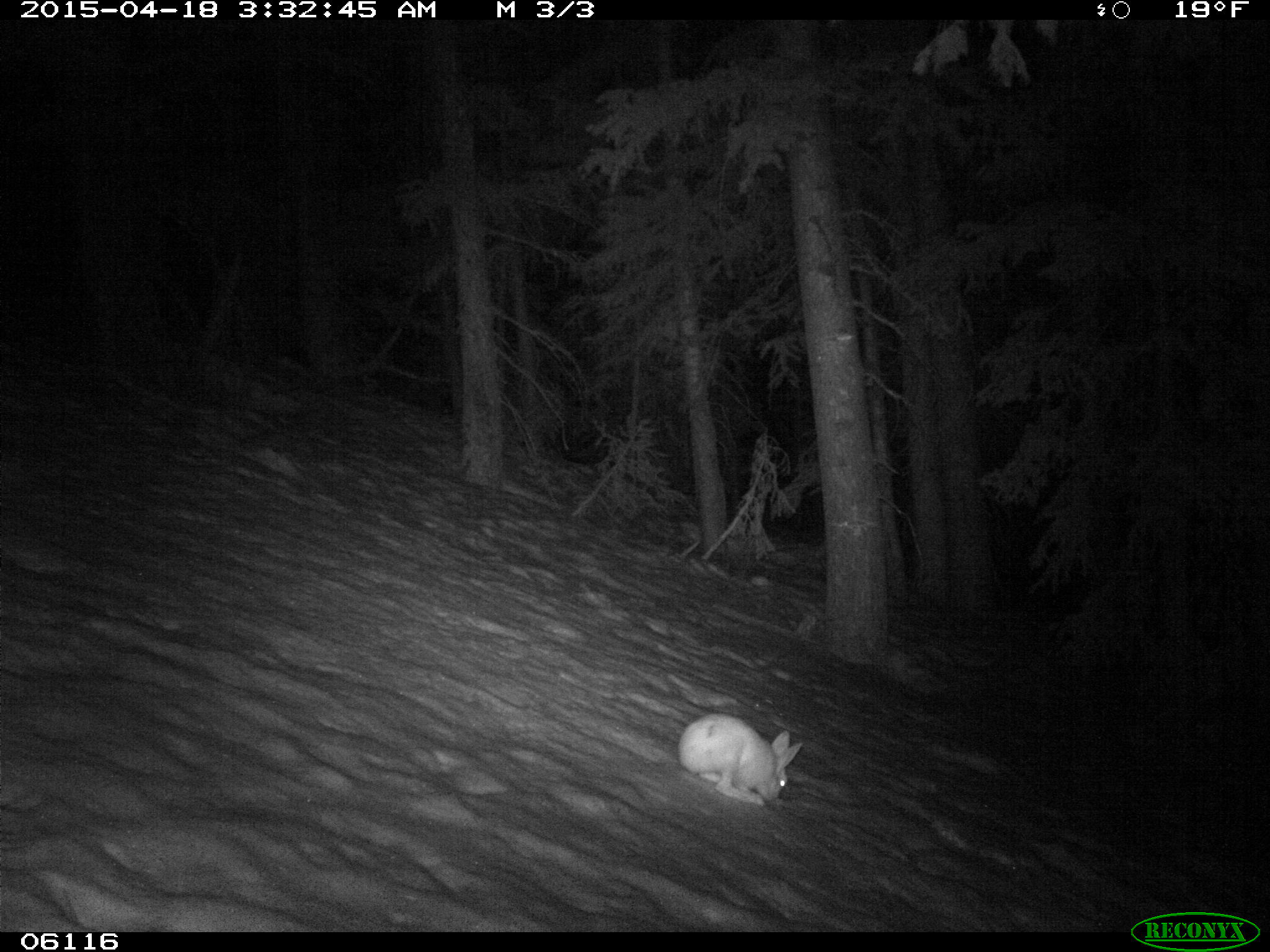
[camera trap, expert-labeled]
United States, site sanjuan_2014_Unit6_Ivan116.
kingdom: Animalia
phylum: Chordata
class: Mammalia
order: Lagomorpha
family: Leporidae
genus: Lepus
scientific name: Lepus americanus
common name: snowshoe hare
Lepus americanus (snowshoe hare).